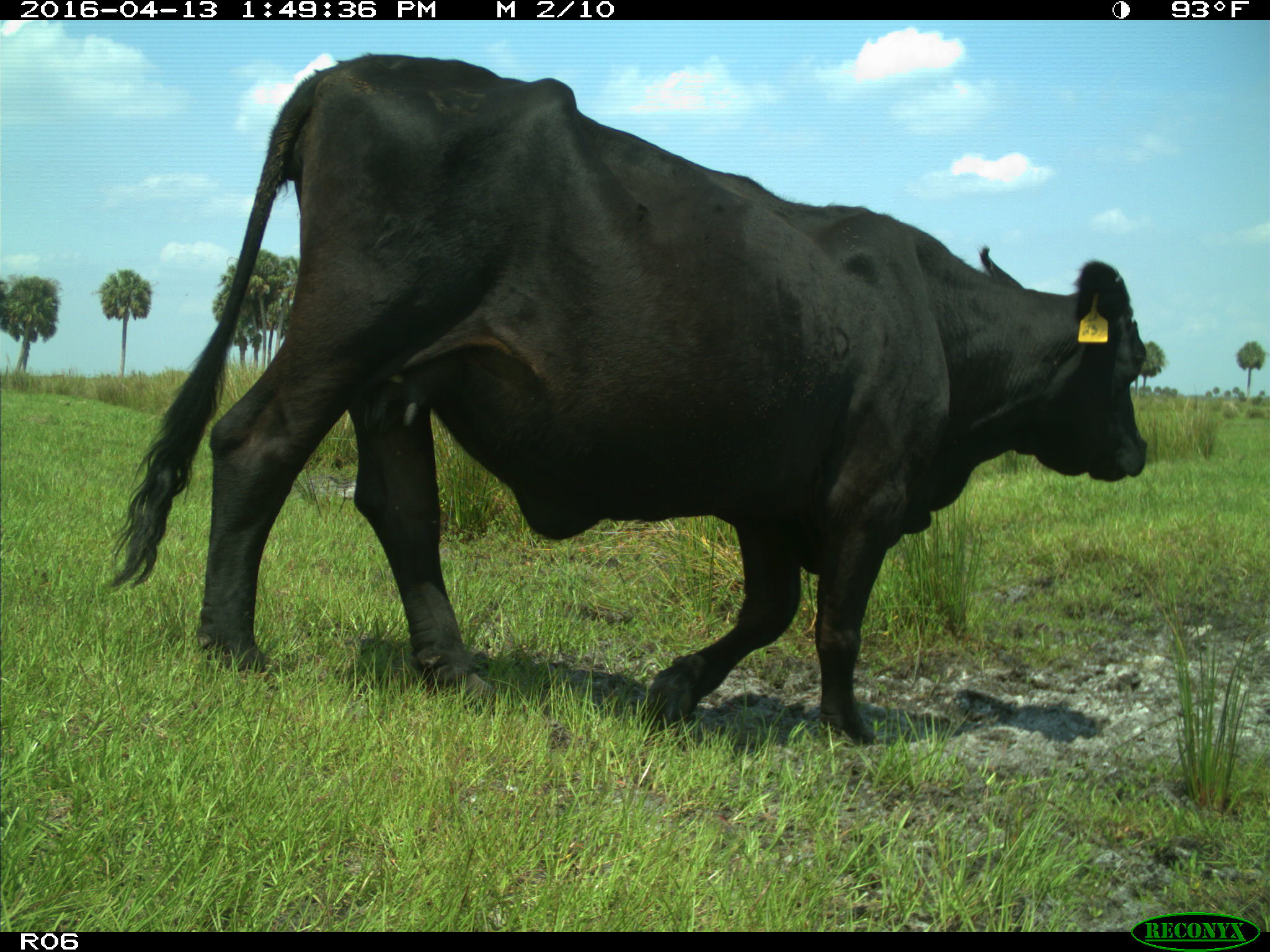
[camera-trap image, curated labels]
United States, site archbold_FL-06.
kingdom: Animalia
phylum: Chordata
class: Mammalia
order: Artiodactyla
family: Bovidae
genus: Bos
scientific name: Bos taurus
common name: domestic cow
Bos taurus (domestic cow).